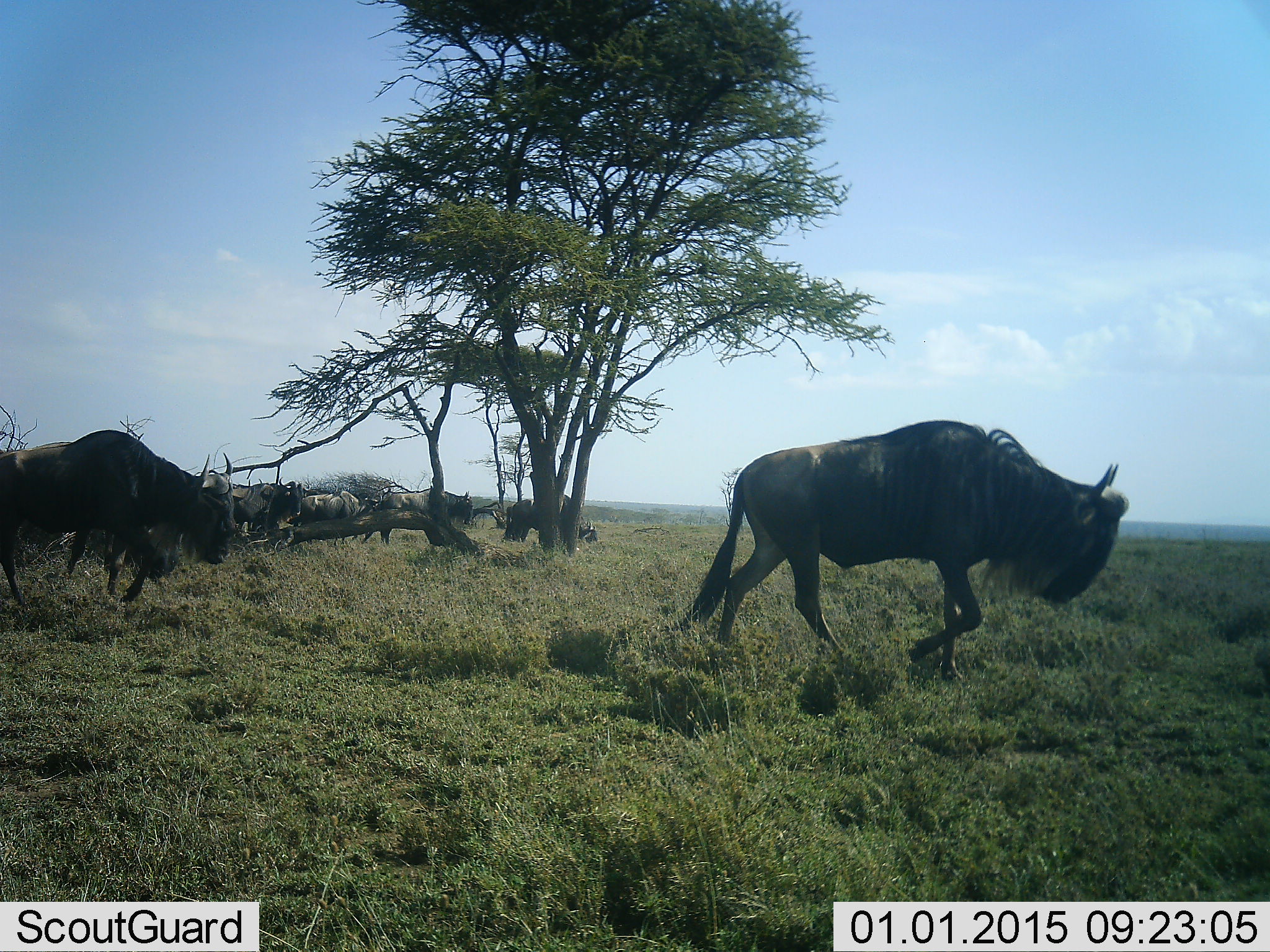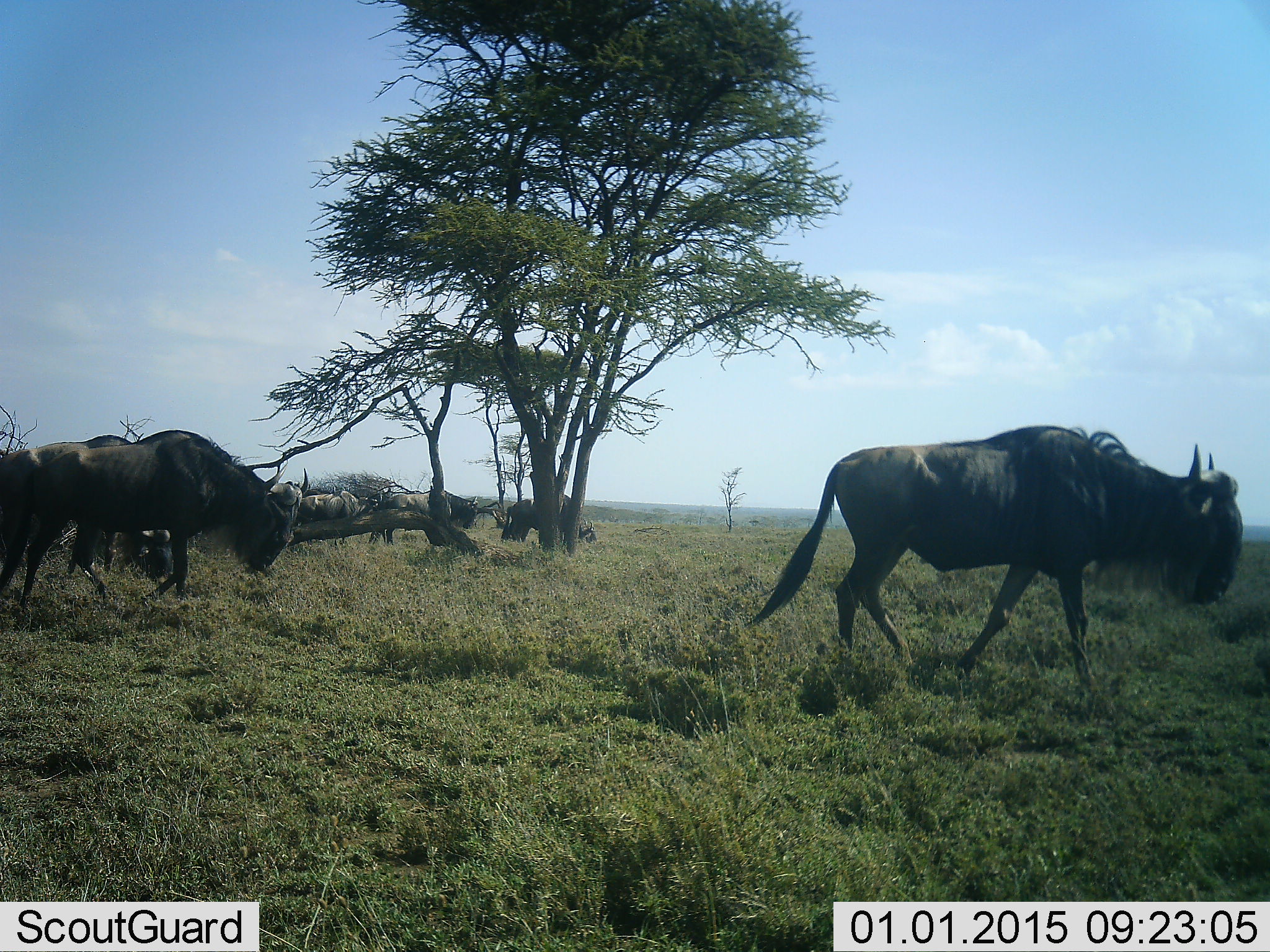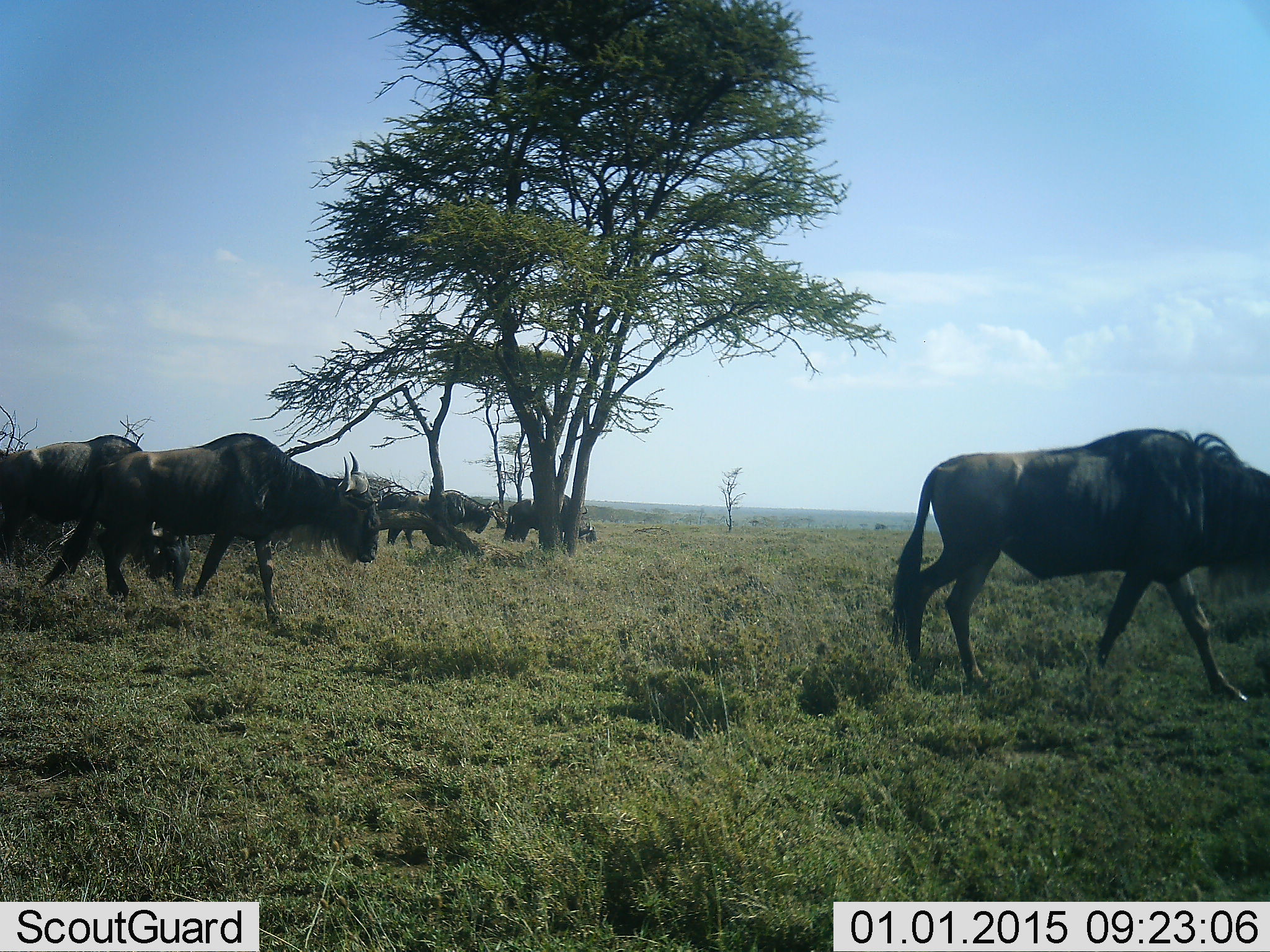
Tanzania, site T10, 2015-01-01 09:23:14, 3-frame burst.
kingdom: Animalia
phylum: Chordata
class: Mammalia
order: Artiodactyla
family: Bovidae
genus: Connochaetes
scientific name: Connochaetes taurinus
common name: blue wildebeest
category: wildebeest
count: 6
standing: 30%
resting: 0%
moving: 100%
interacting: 0%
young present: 0%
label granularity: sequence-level